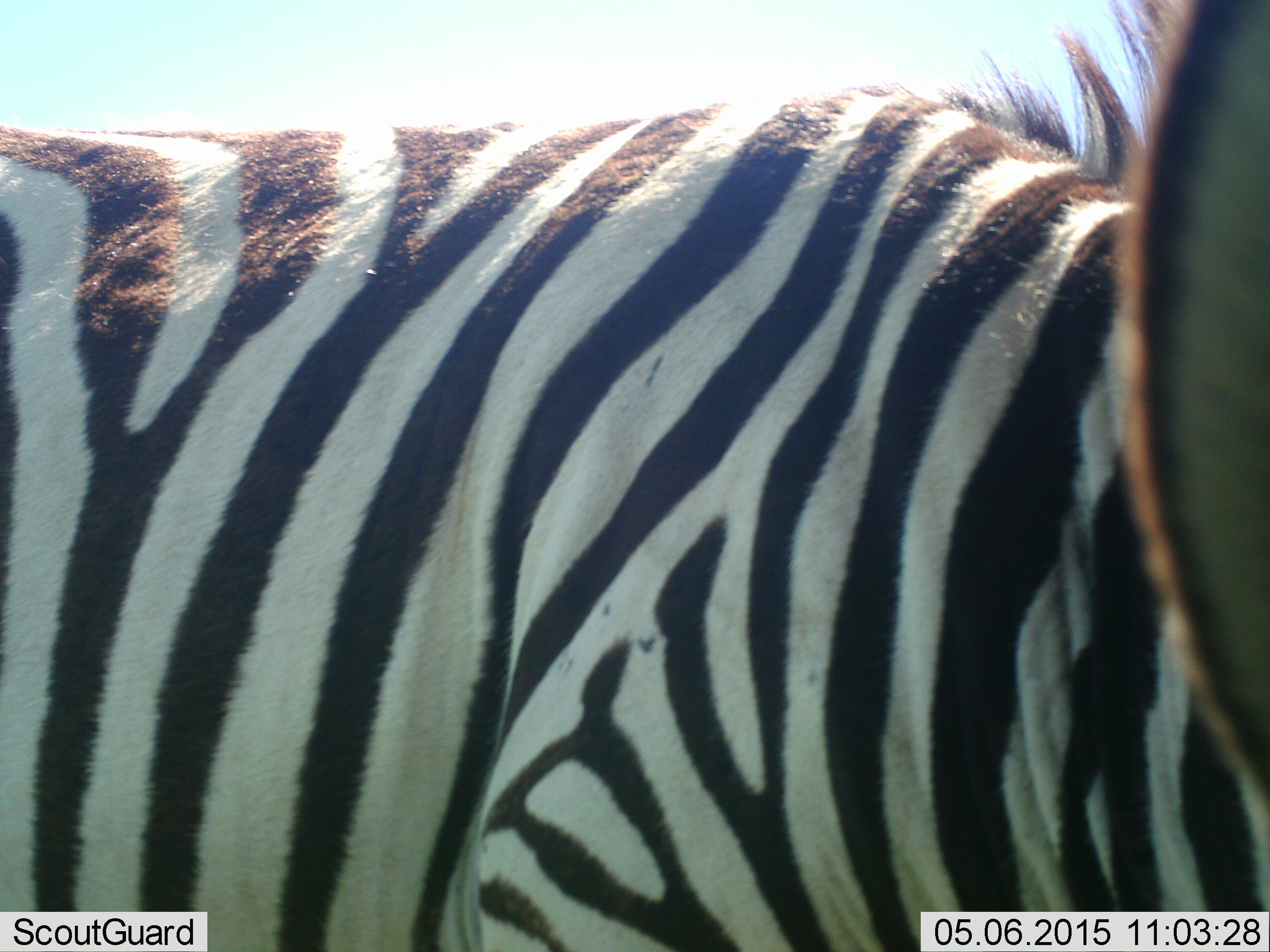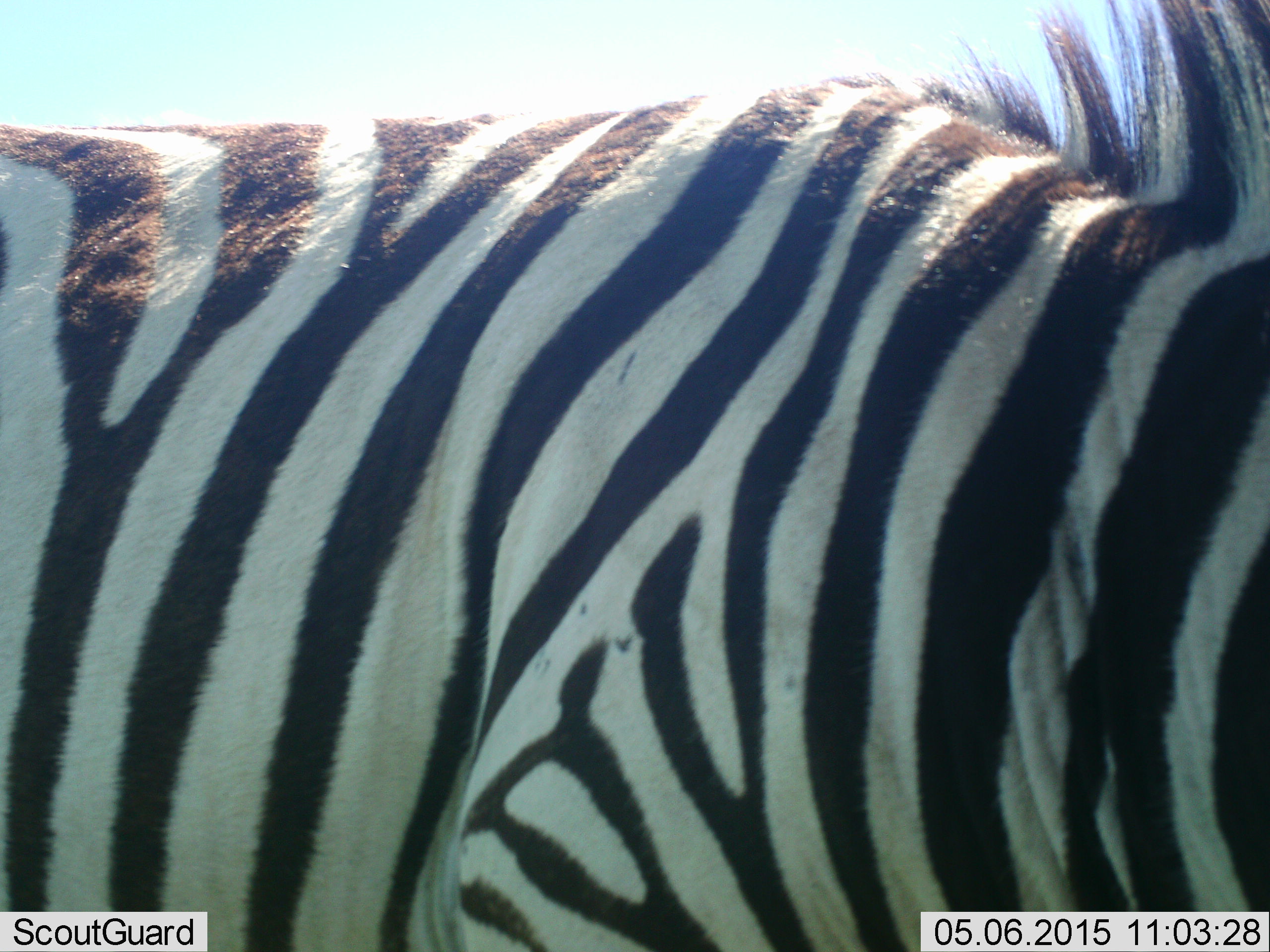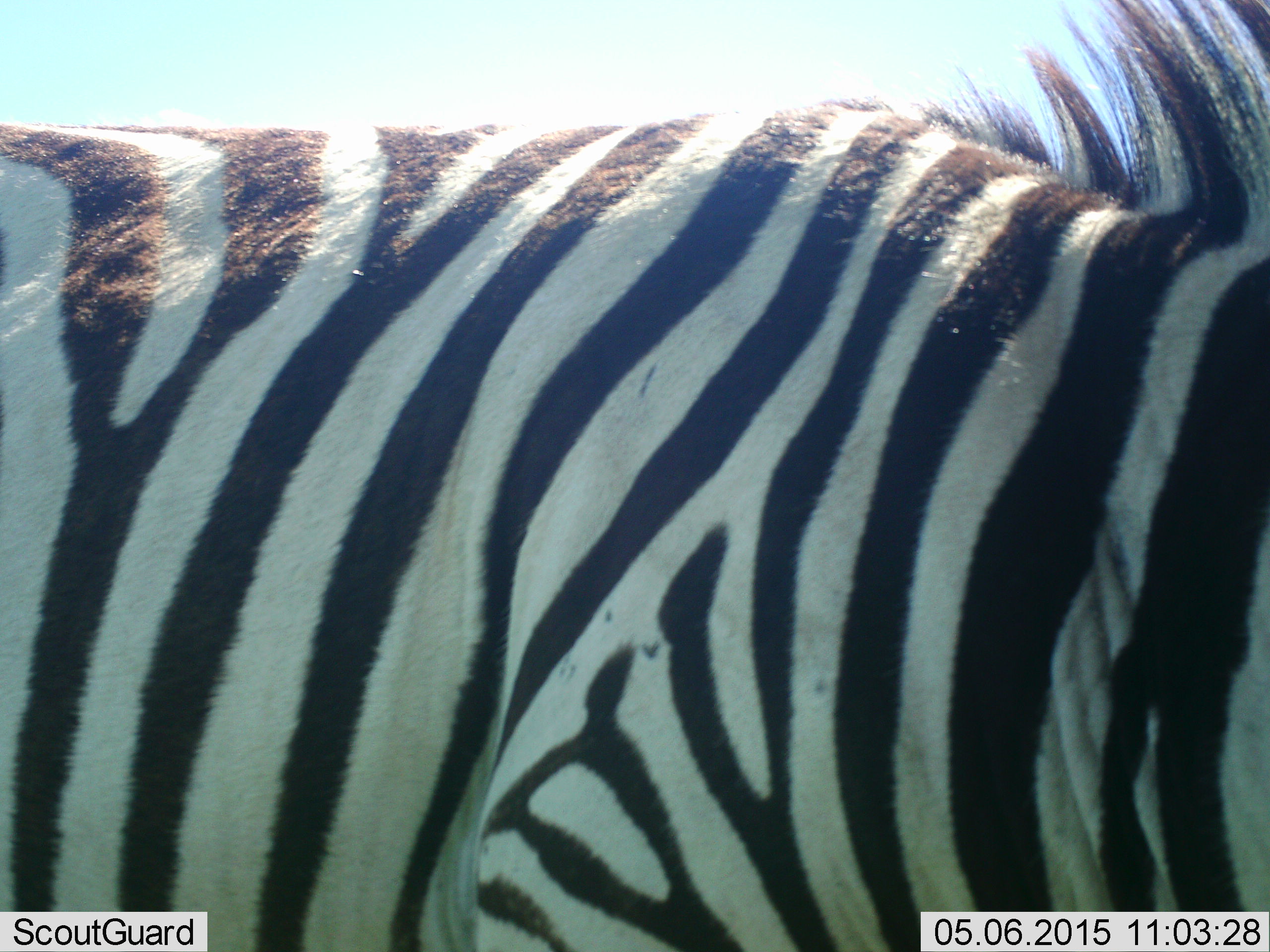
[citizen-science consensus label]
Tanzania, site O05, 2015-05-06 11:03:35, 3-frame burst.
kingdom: Animalia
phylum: Chordata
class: Mammalia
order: Perissodactyla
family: Equidae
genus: Equus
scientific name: Equus quagga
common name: plains zebra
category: zebra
Zebra (plains zebra) (Equus quagga), count 1. Behavior (volunteer vote fractions): standing 70%, resting 0%, moving 20%, interacting 0%. Young present (vote fraction): 0%. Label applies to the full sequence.